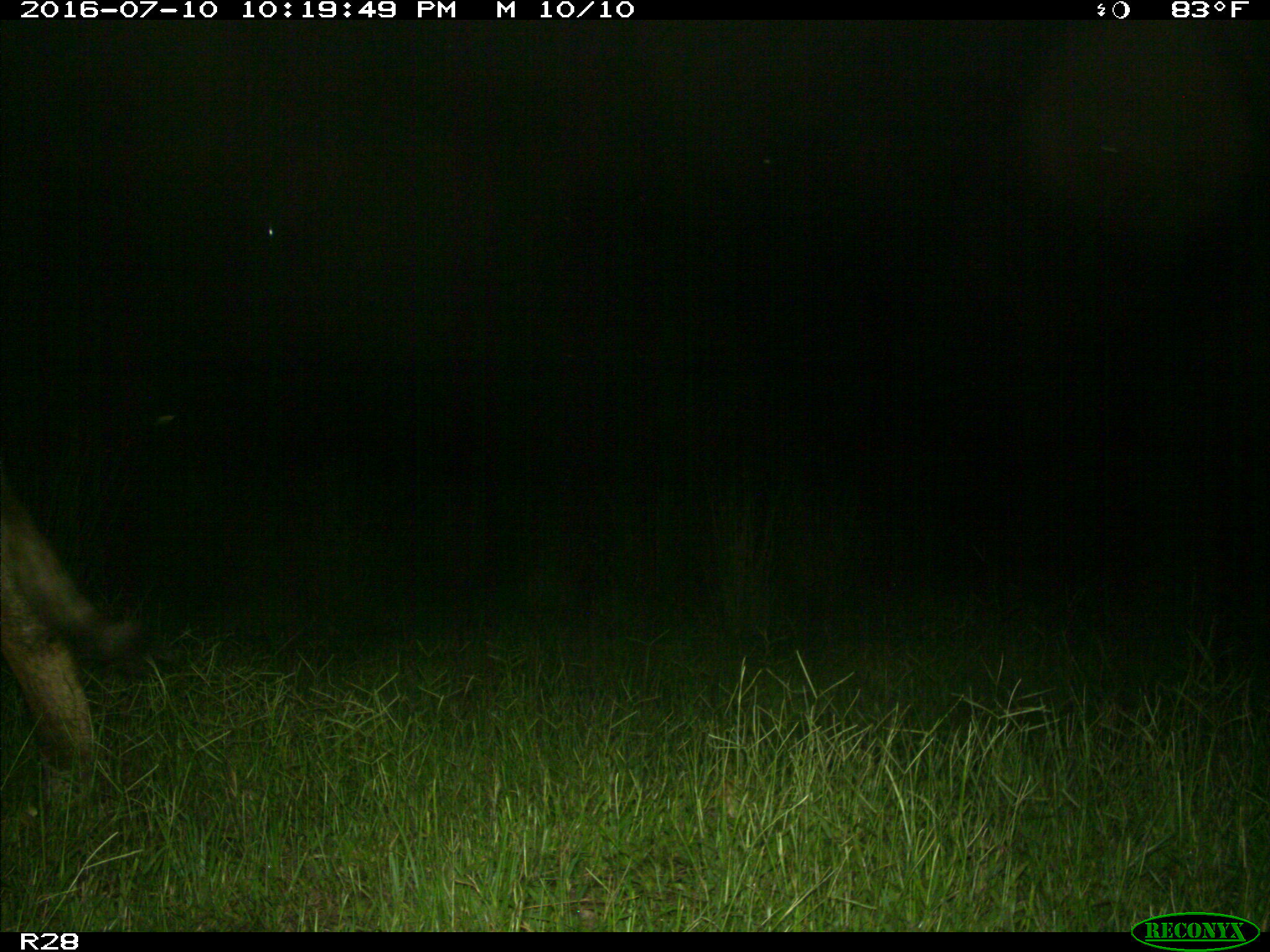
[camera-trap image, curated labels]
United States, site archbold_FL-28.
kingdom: Animalia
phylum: Chordata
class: Mammalia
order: Artiodactyla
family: Bovidae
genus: Bos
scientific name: Bos taurus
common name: domestic cow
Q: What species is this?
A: Bos taurus (domestic cow).